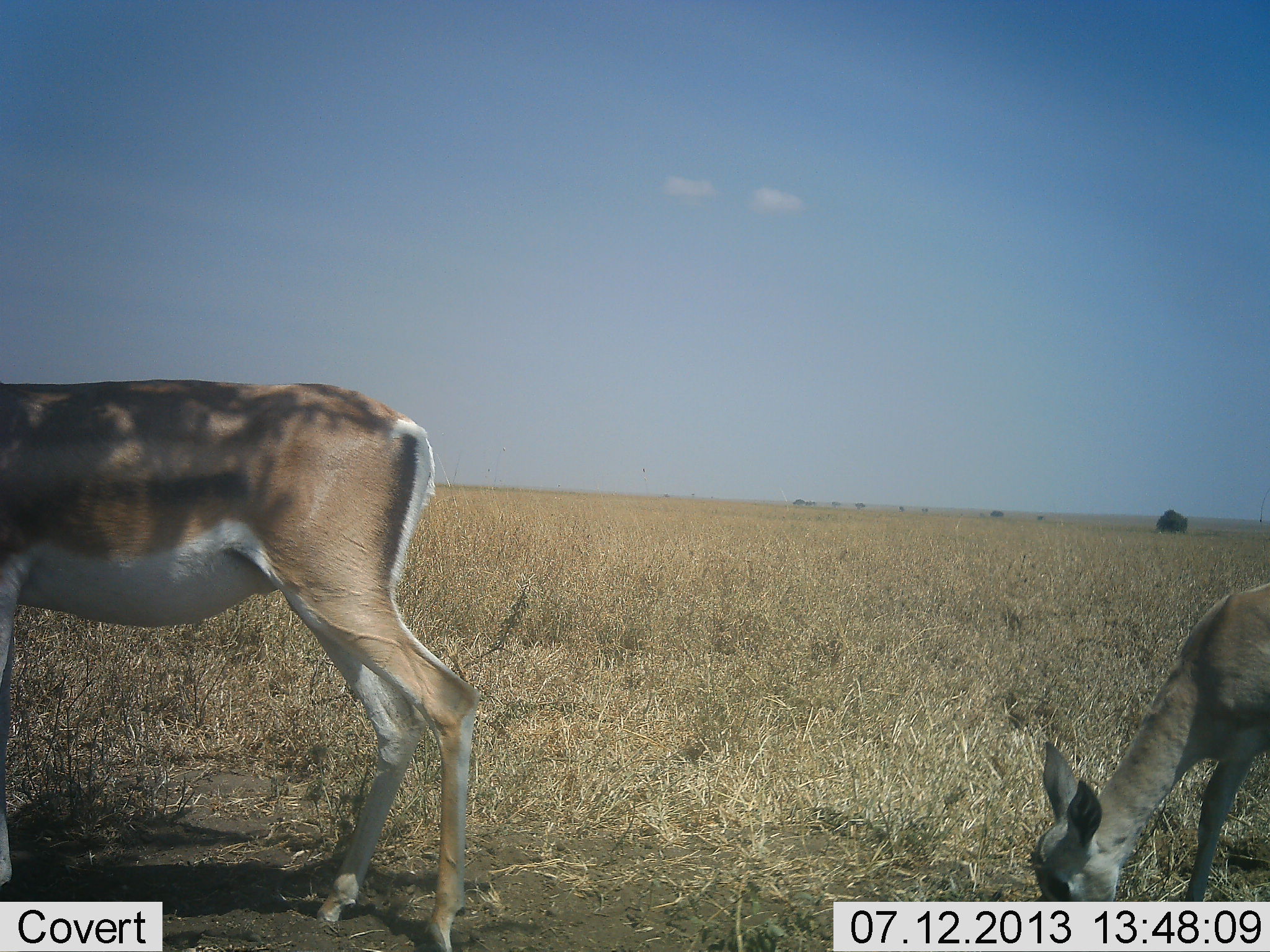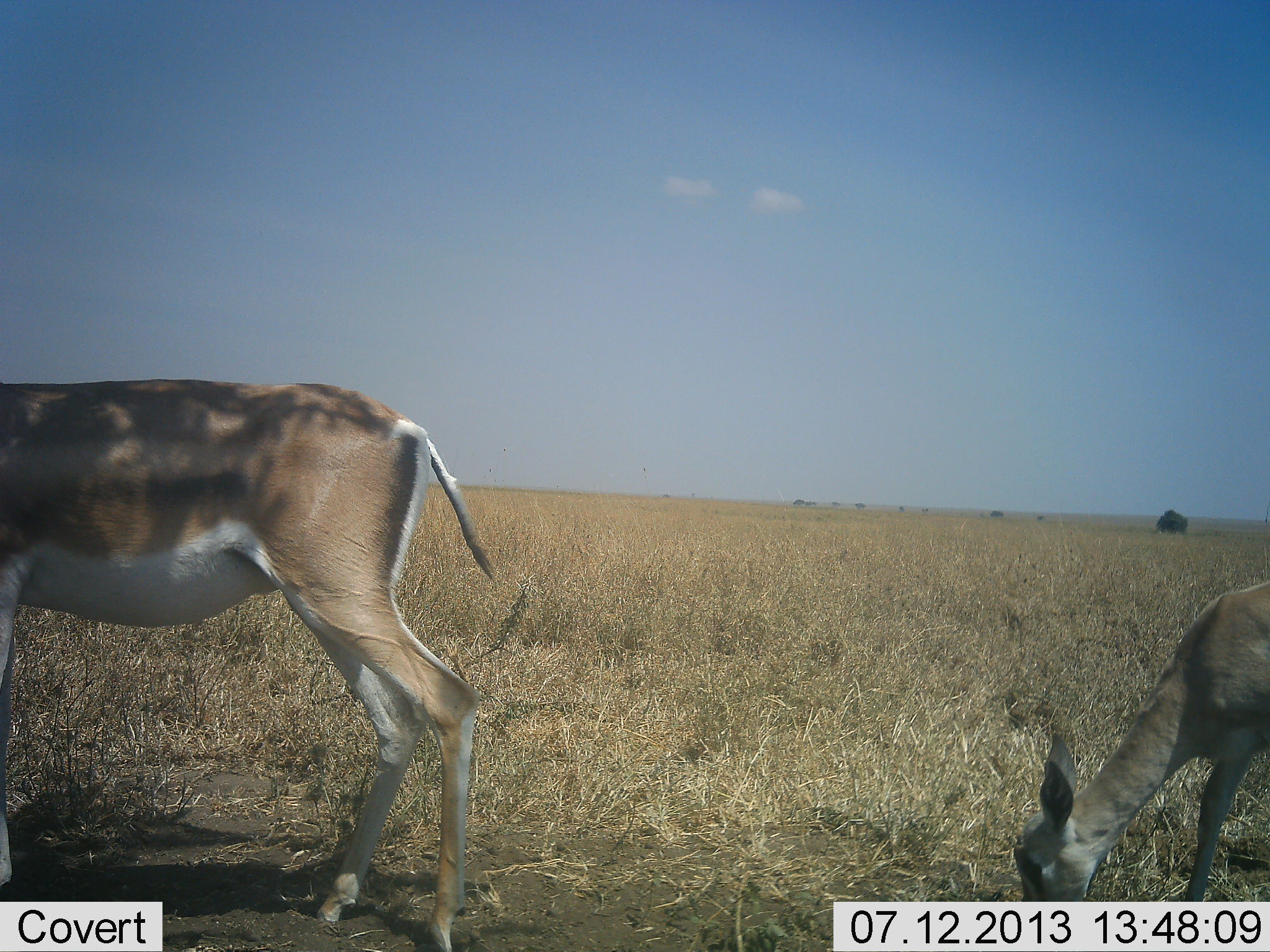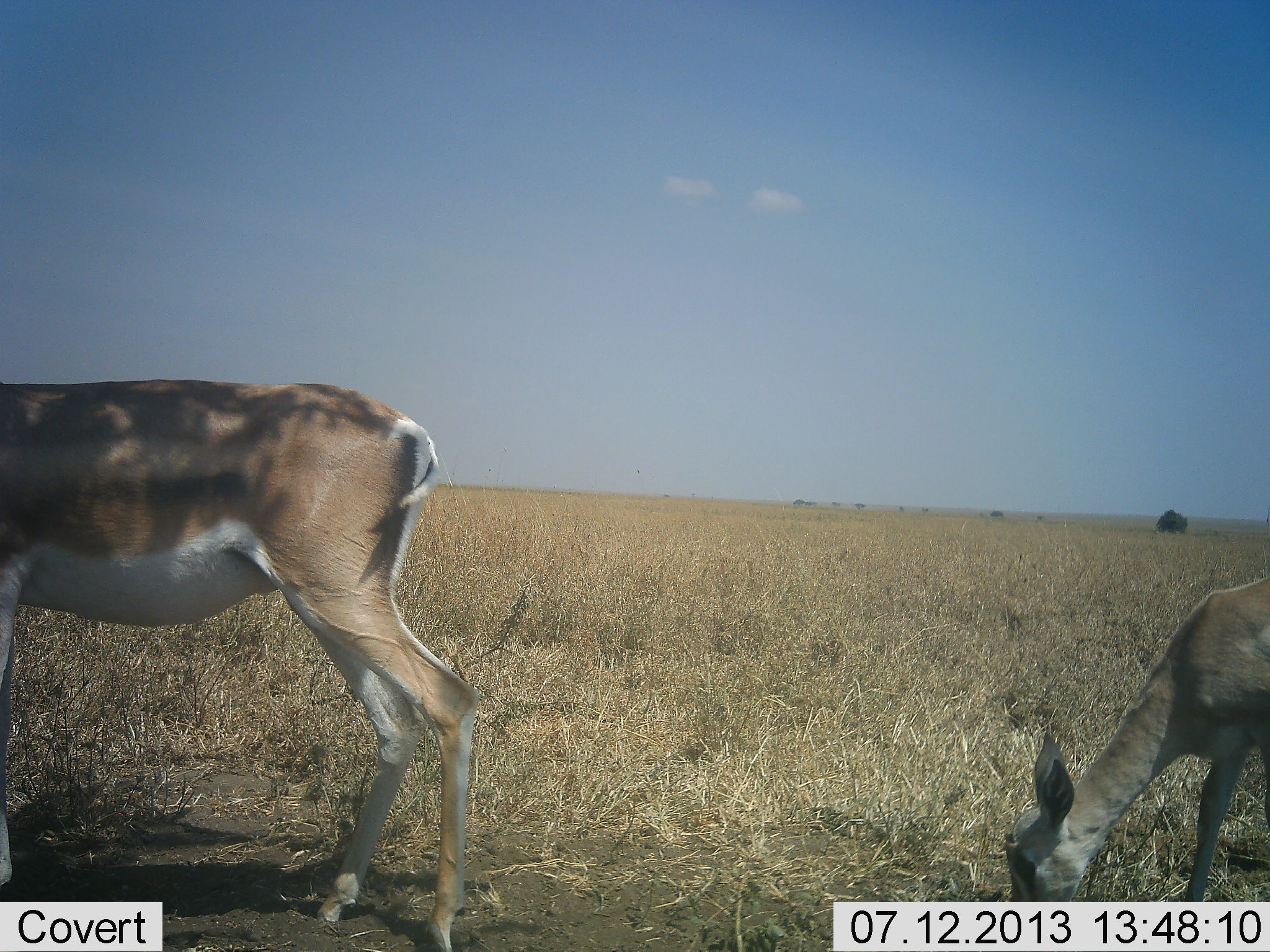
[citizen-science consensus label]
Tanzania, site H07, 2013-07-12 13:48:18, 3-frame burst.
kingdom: Animalia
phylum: Chordata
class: Mammalia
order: Artiodactyla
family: Bovidae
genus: Nanger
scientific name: Nanger granti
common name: grant's gazelle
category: gazellegrants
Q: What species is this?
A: Gazellegrants (grant's gazelle) (Nanger granti).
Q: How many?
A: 2.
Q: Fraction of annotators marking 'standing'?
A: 63%.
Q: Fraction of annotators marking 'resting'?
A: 4%.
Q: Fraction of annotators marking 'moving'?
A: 7%.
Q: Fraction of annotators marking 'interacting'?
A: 0%.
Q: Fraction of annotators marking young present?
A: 59%.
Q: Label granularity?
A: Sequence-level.